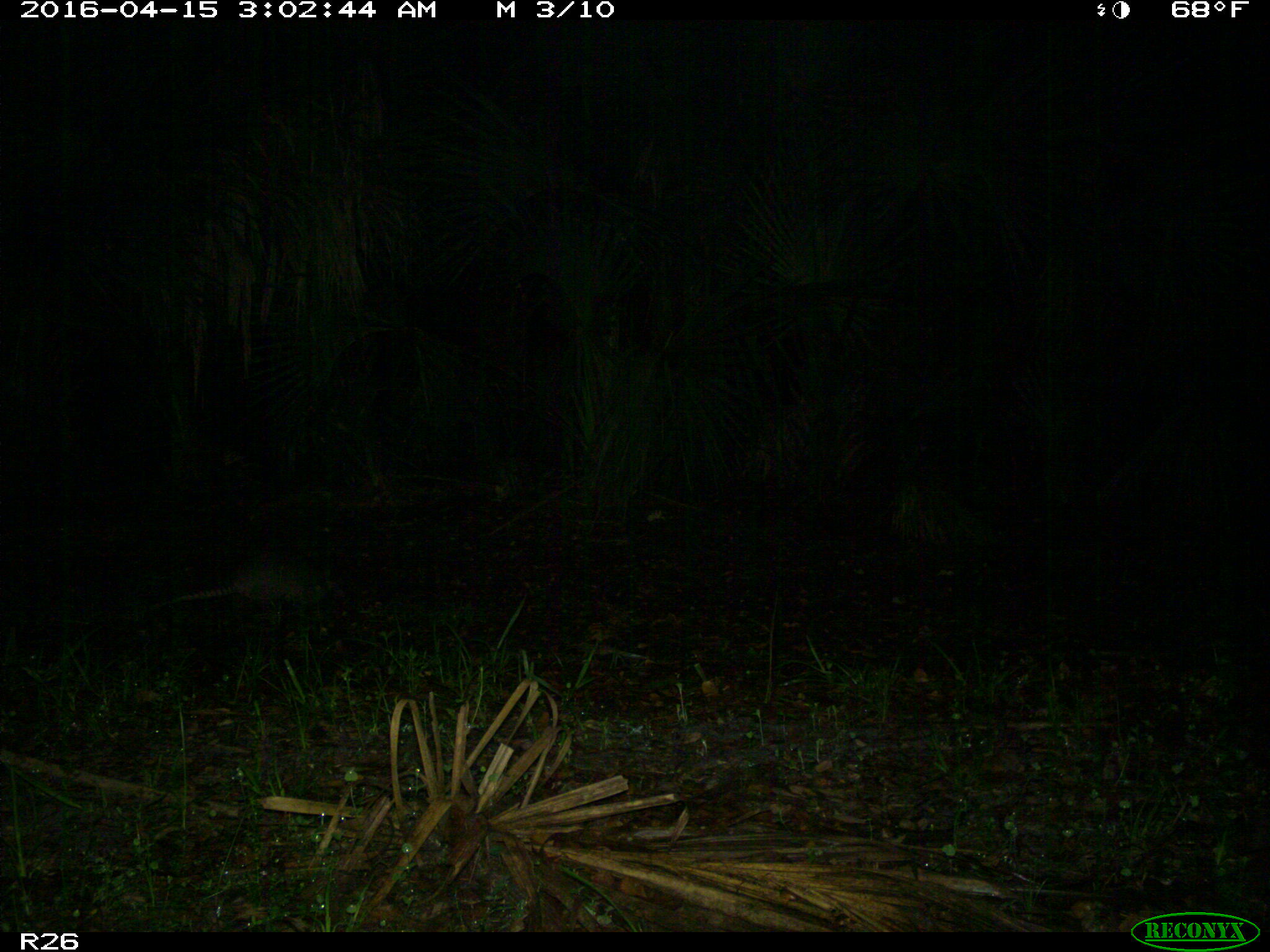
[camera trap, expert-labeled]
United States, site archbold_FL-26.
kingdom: Animalia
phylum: Chordata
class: Mammalia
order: Cingulata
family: Dasypodidae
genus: Dasypus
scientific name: Dasypus novemcinctus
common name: nine-banded armadillo